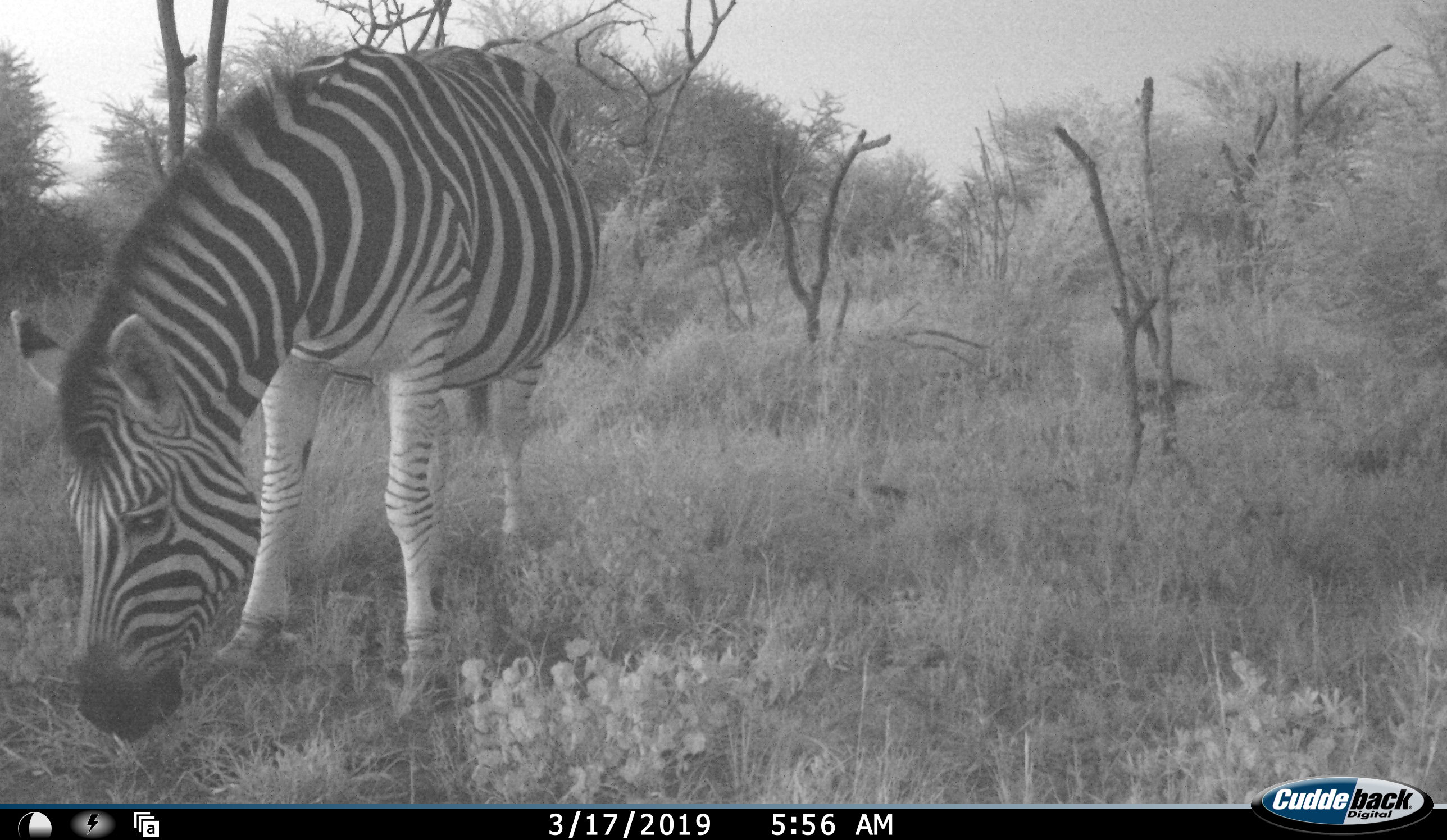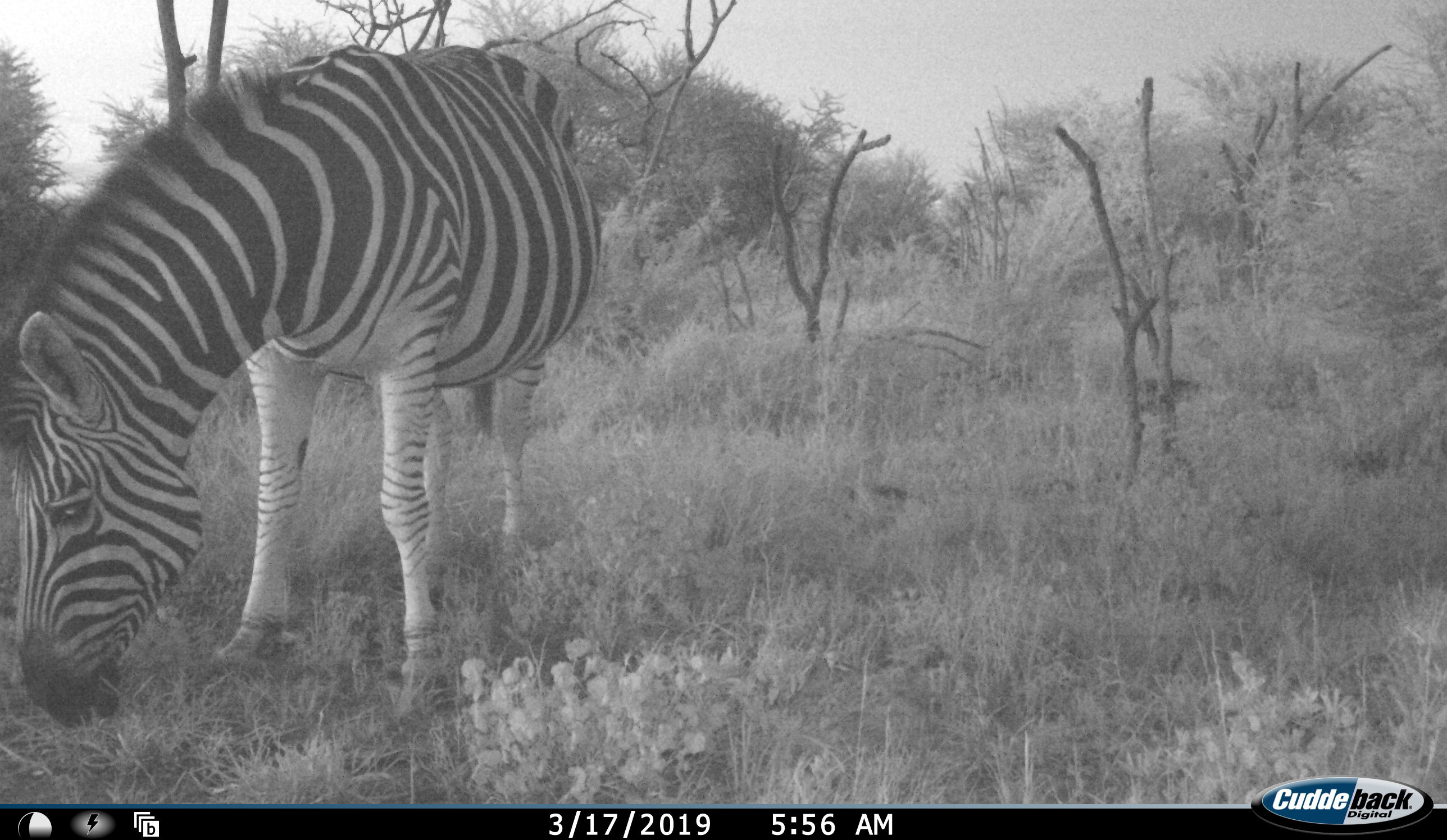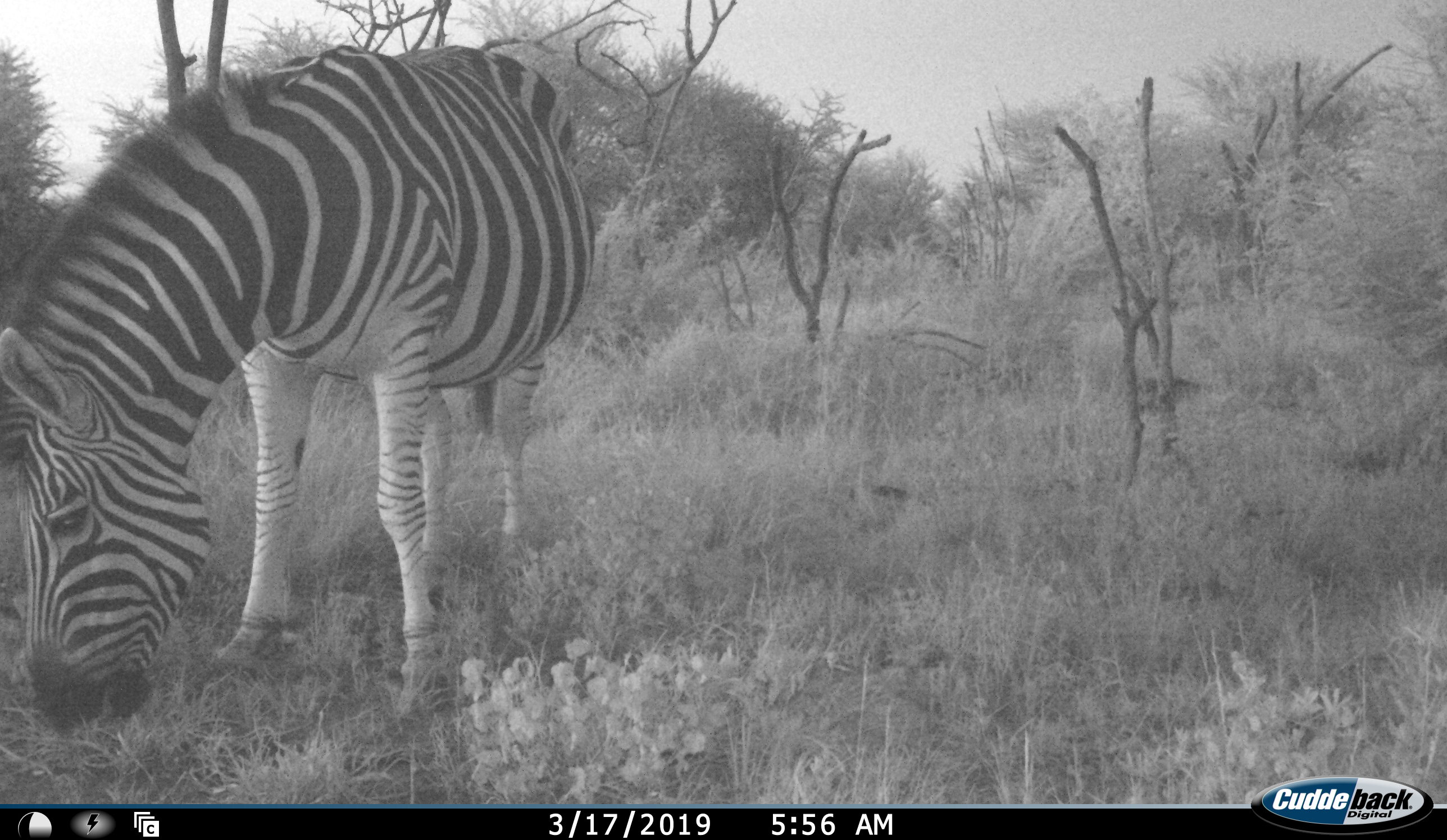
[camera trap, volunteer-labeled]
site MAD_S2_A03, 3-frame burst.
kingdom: Animalia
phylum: Chordata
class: Mammalia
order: Perissodactyla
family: Equidae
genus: Equus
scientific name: Equus quagga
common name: plains zebra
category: zebraplains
Zebraplains (plains zebra) (Equus quagga), count 1. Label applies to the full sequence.